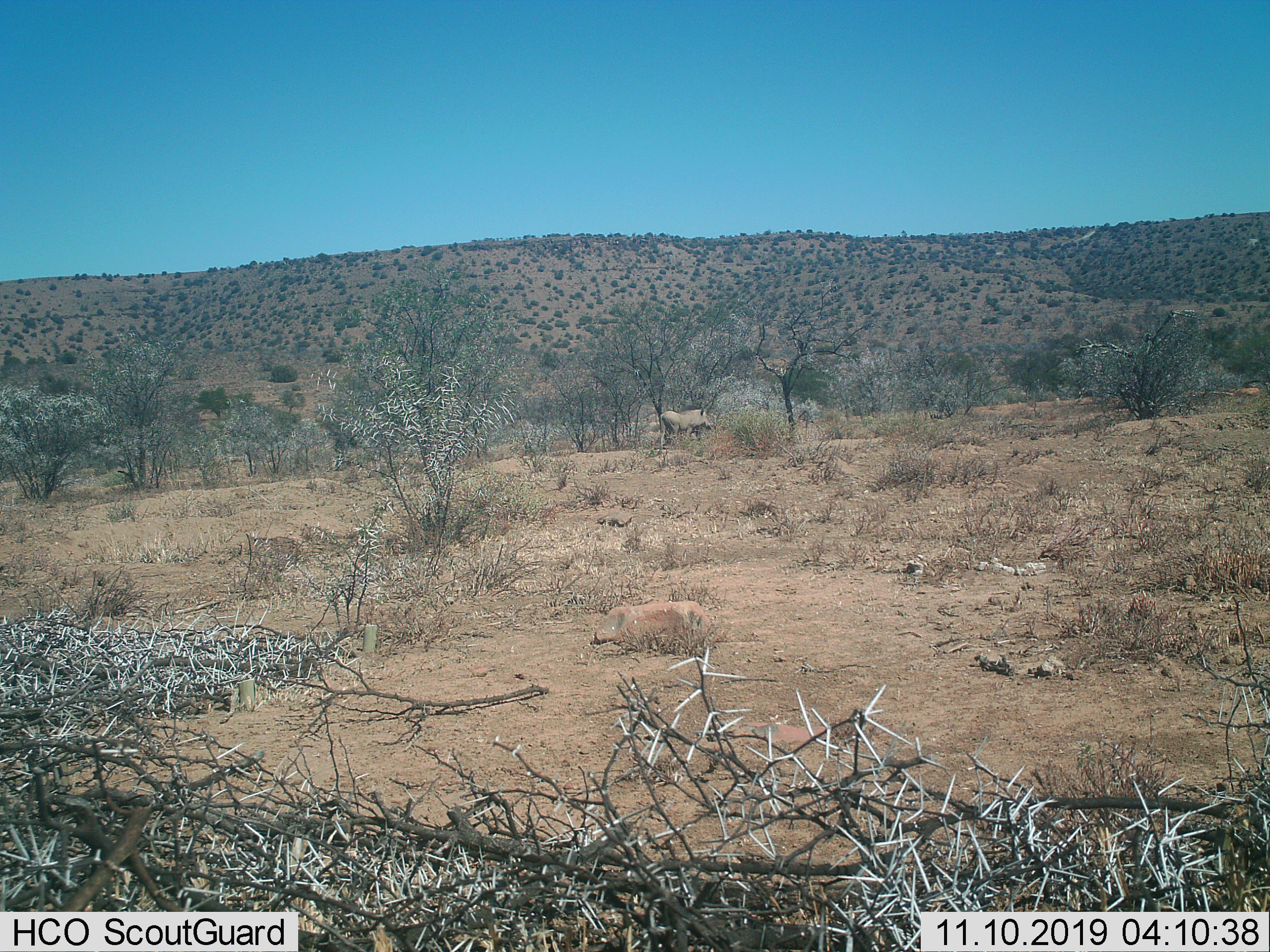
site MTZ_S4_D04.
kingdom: Animalia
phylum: Chordata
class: Mammalia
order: Artiodactyla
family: Suidae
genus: Phacochoerus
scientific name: Phacochoerus africanus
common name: warthog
Warthog (Phacochoerus africanus), count 1. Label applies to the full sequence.